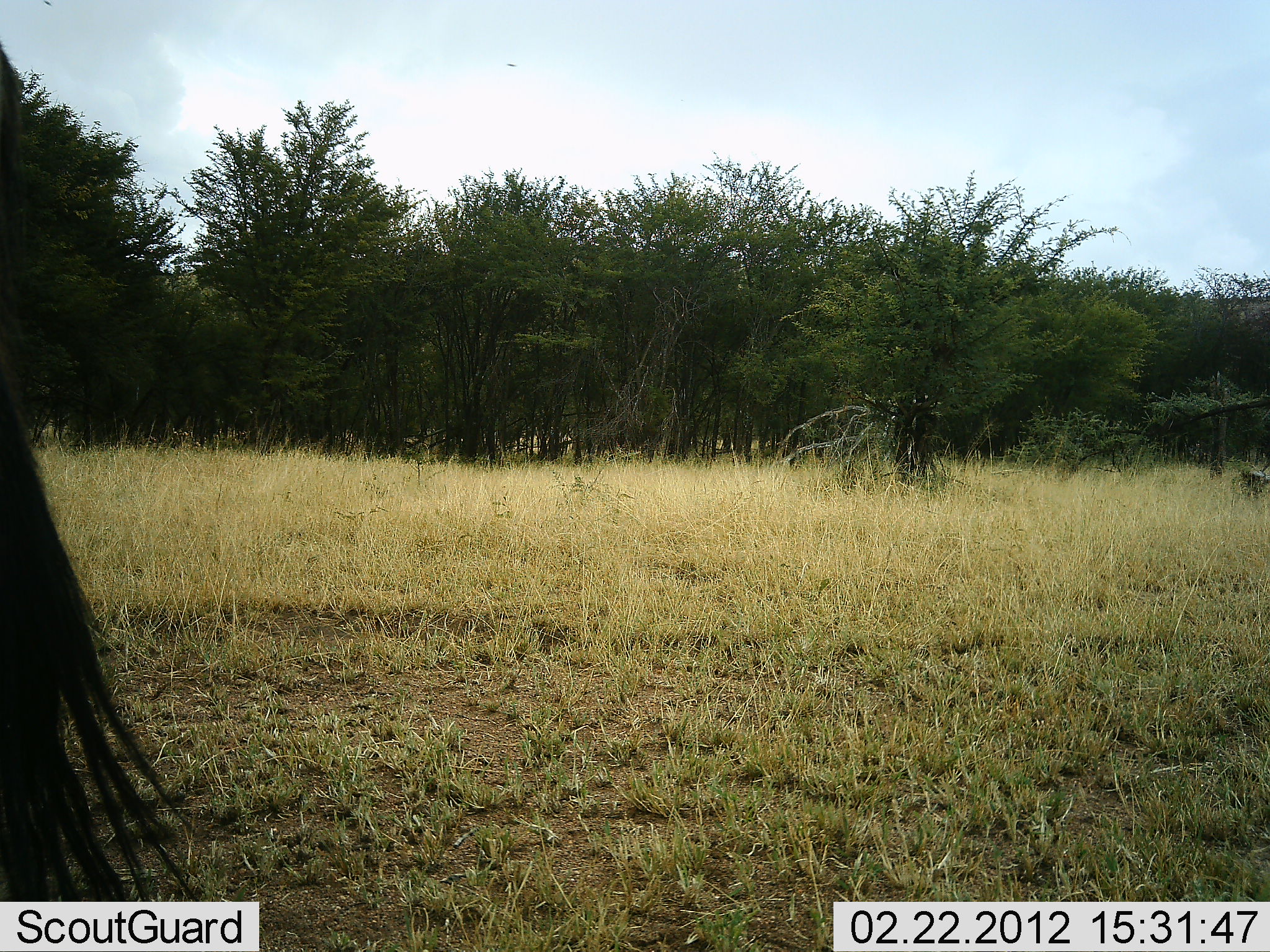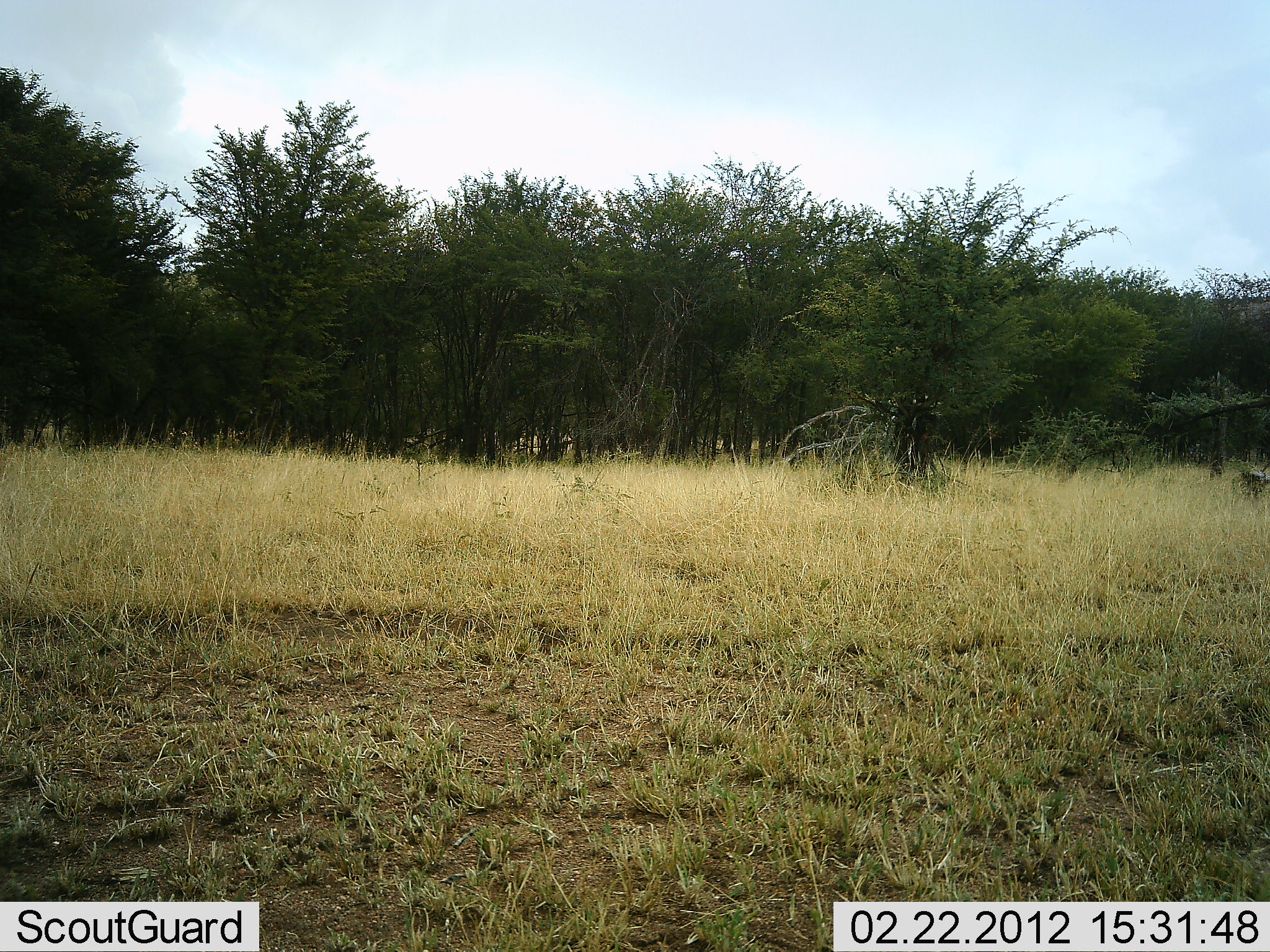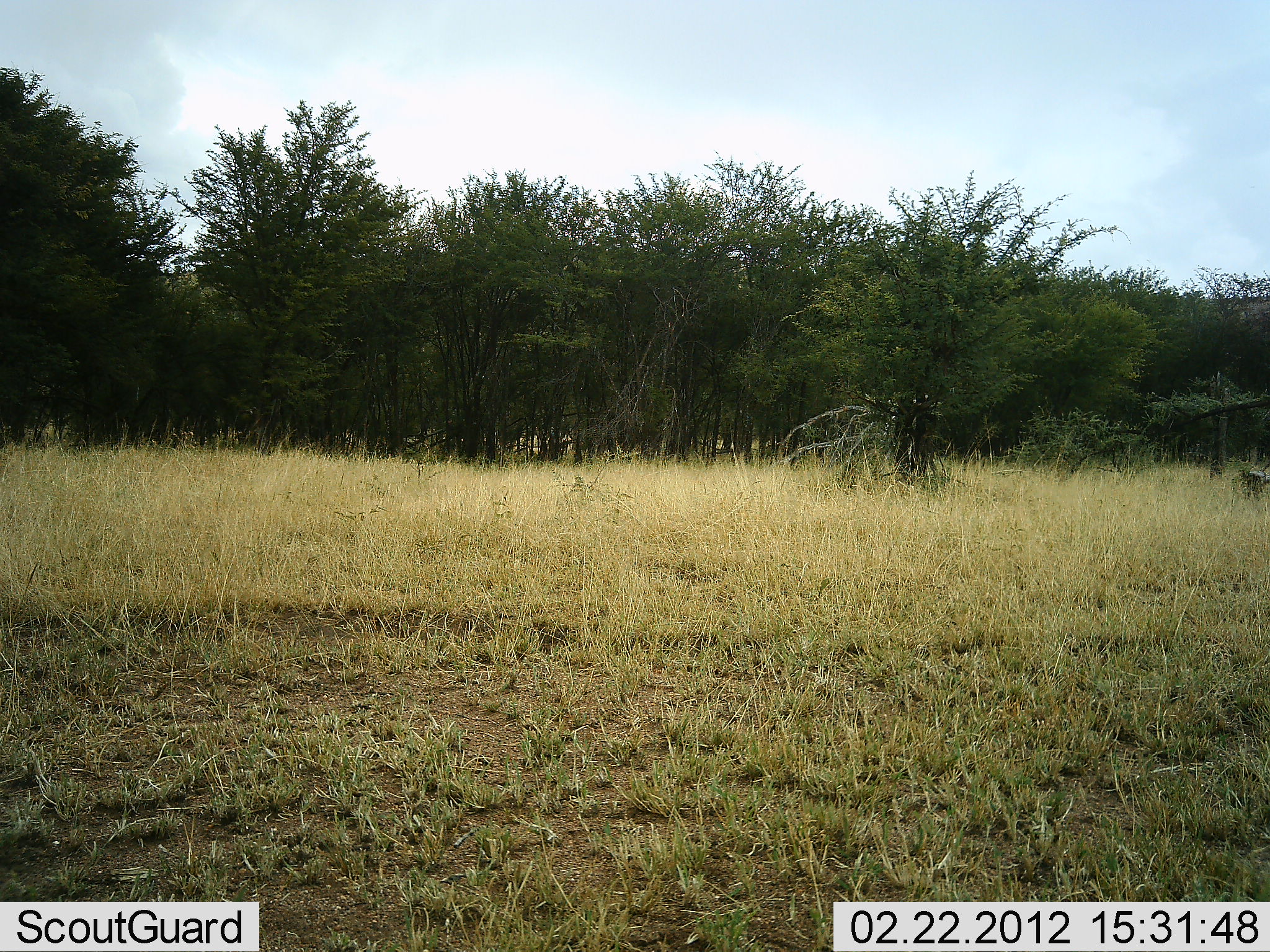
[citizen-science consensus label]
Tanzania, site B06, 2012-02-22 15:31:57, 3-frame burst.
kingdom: Animalia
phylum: Chordata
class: Mammalia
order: Artiodactyla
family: Bovidae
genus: Connochaetes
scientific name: Connochaetes taurinus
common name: blue wildebeest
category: wildebeest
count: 1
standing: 100%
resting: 0%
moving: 0%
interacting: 0%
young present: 0%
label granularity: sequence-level